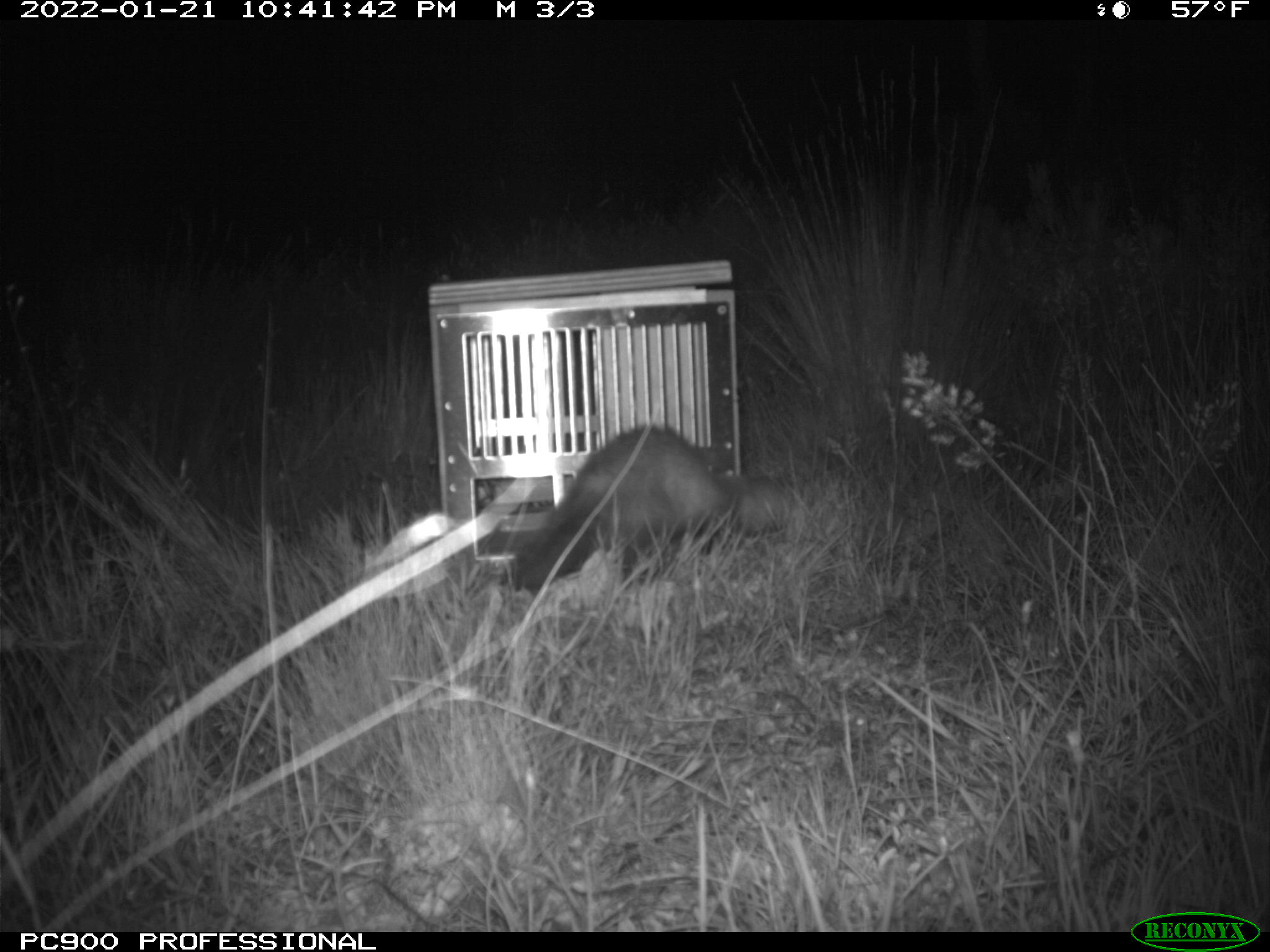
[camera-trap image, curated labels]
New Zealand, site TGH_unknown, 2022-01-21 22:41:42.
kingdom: Animalia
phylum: Chordata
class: Mammalia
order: Carnivora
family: Mustelidae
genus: Mustela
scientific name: Mustela furo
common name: ferret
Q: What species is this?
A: Ferret (Mustela furo).